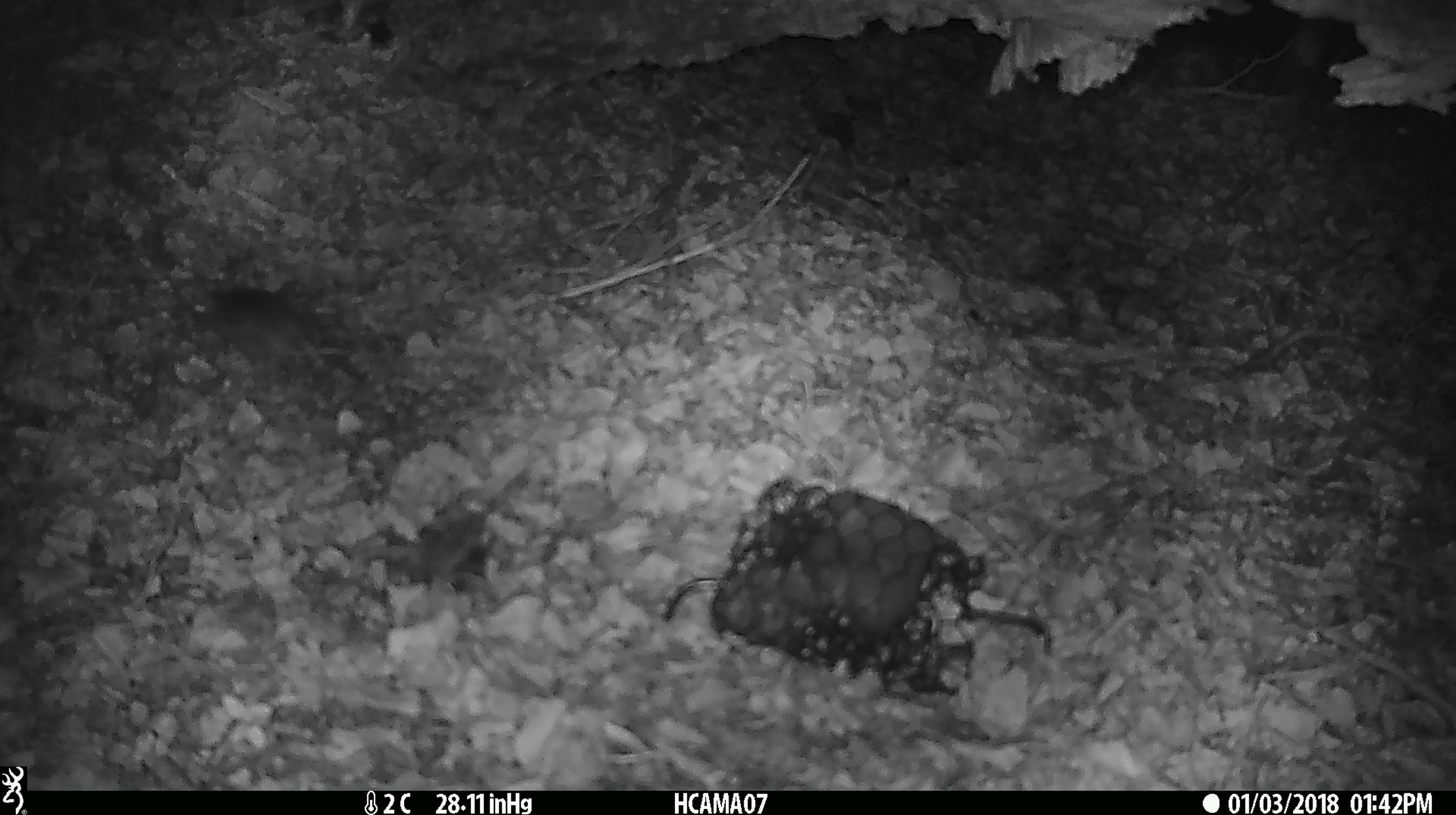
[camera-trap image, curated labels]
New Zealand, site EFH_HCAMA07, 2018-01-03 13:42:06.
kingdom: Animalia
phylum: Chordata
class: Mammalia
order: Rodentia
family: Muridae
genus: Mus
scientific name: Mus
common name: mouse